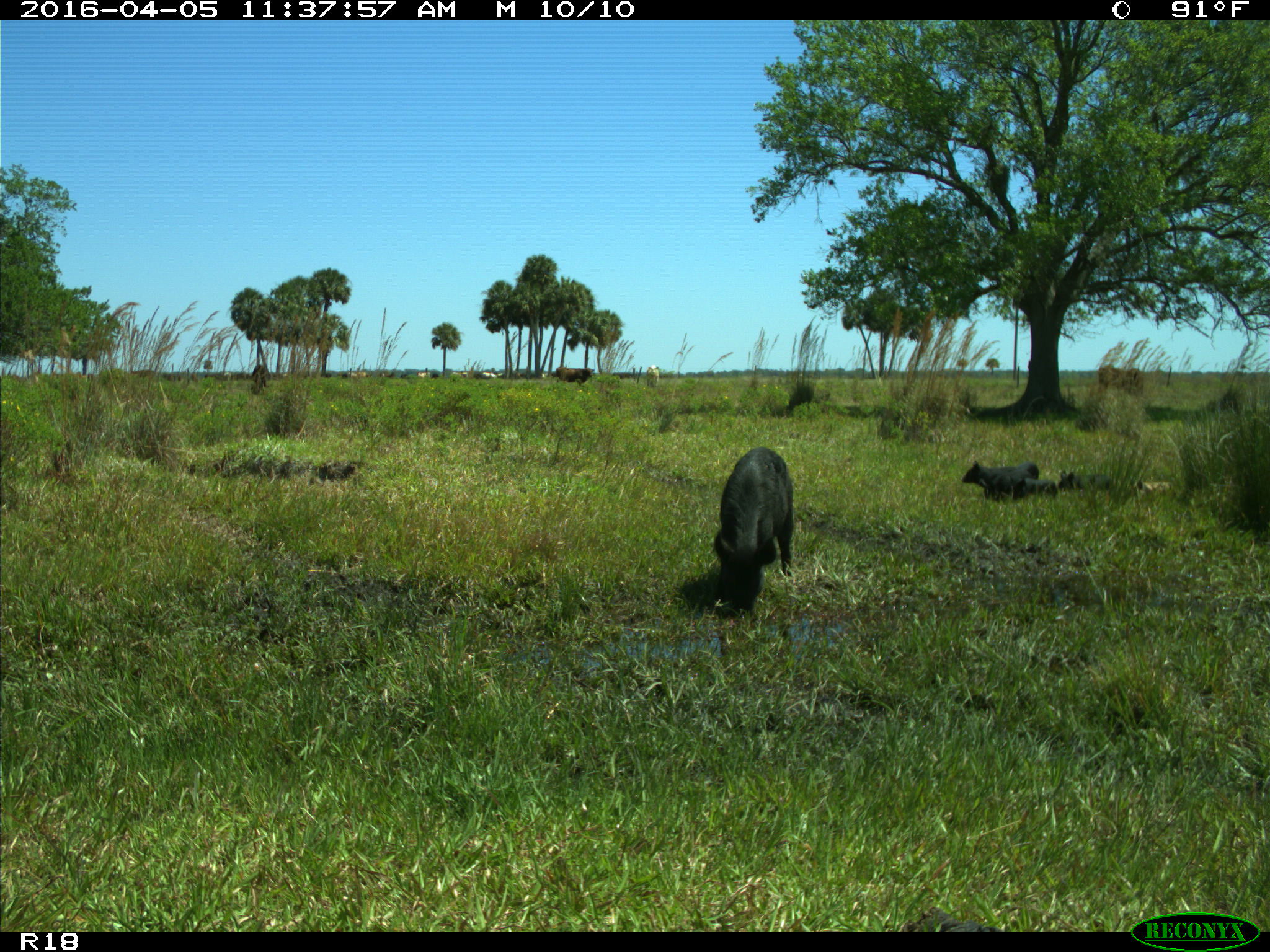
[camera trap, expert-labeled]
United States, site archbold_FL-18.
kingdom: Animalia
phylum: Chordata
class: Mammalia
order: Artiodactyla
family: Suidae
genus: Sus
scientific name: Sus scrofa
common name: wild boar